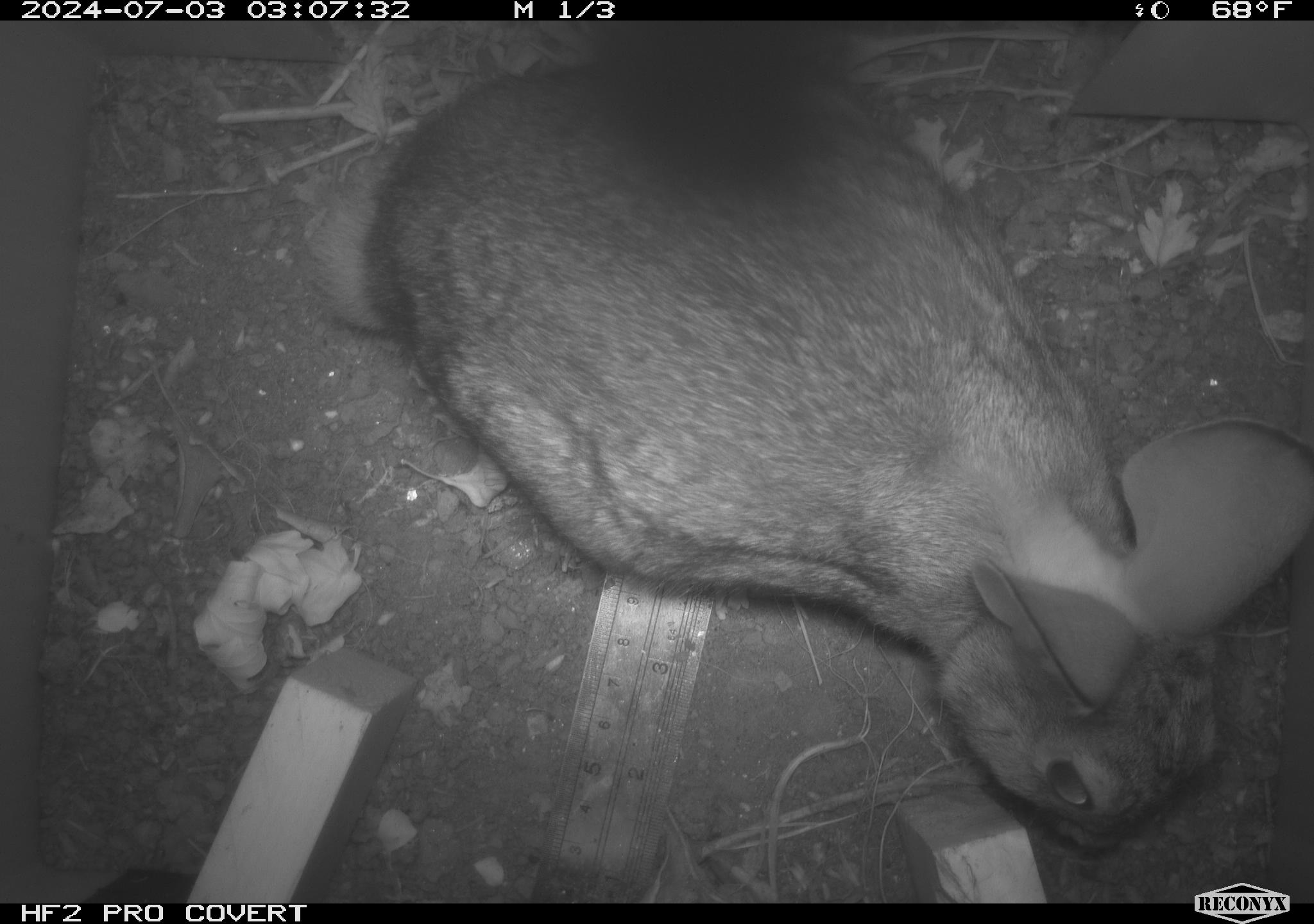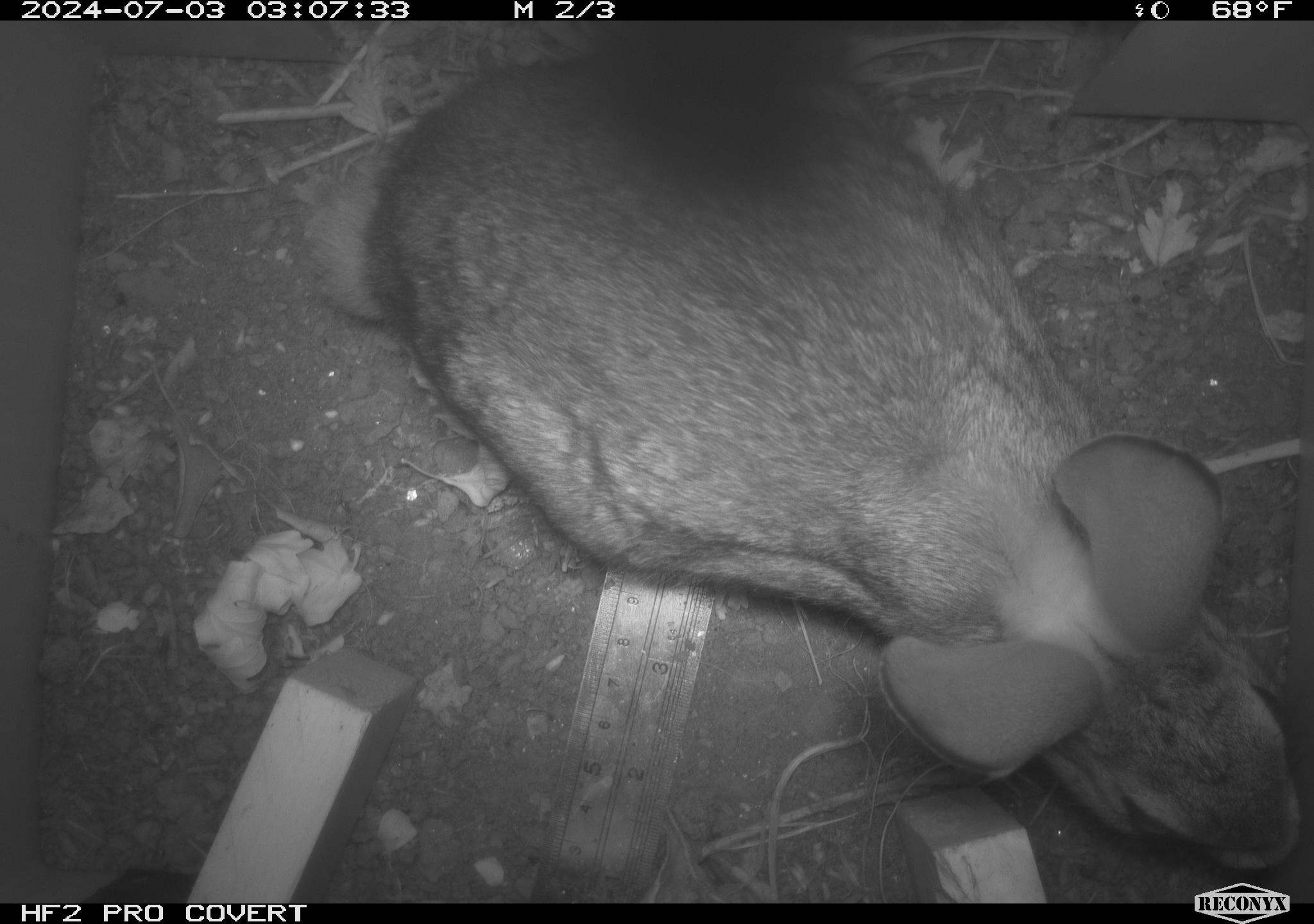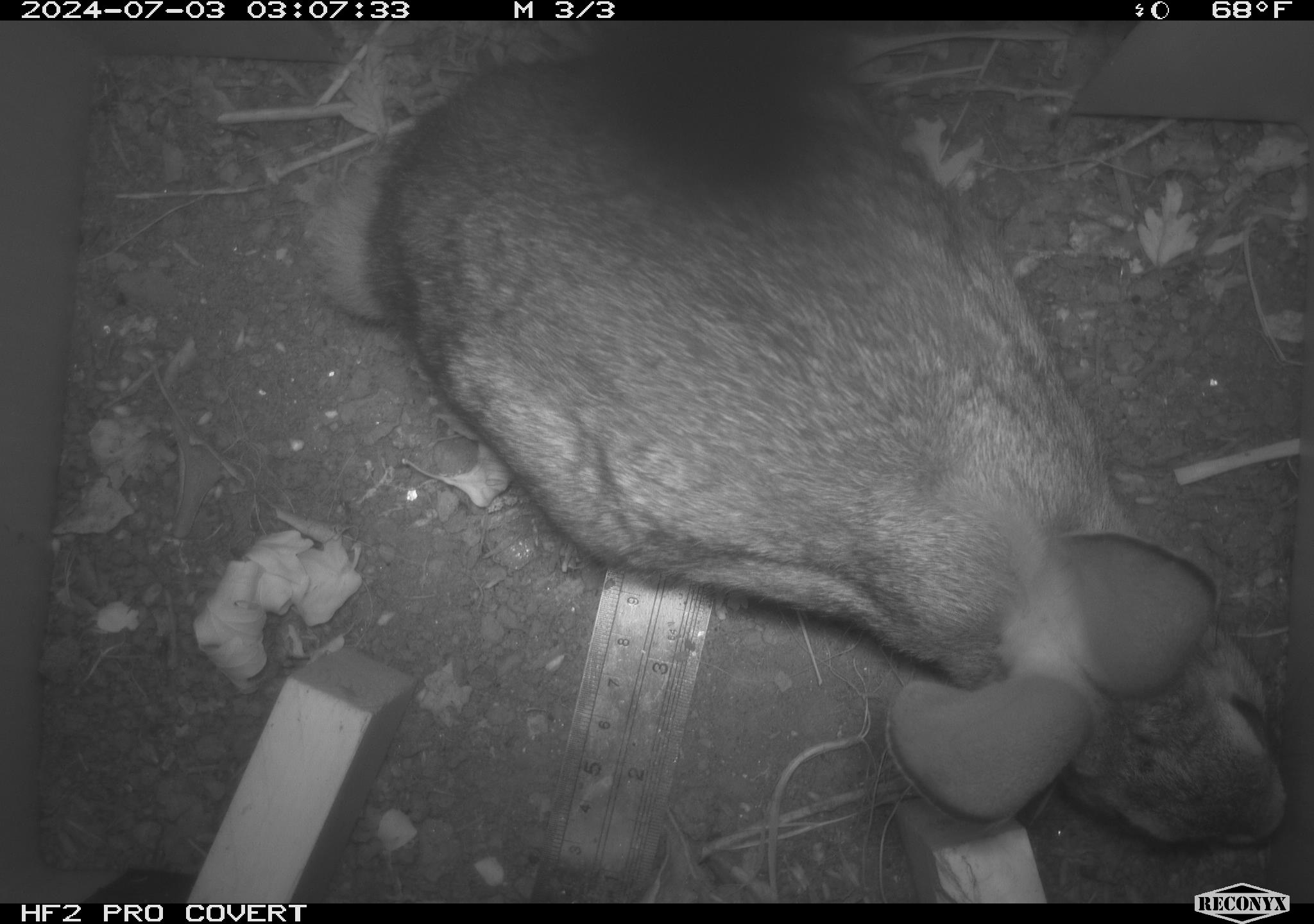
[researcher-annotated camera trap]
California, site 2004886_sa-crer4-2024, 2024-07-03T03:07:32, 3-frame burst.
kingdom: Animalia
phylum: Chordata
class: Mammalia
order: Lagomorpha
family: Leporidae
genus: Sylvilagus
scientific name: Sylvilagus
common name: cottontail rabbits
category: sylvilagus species